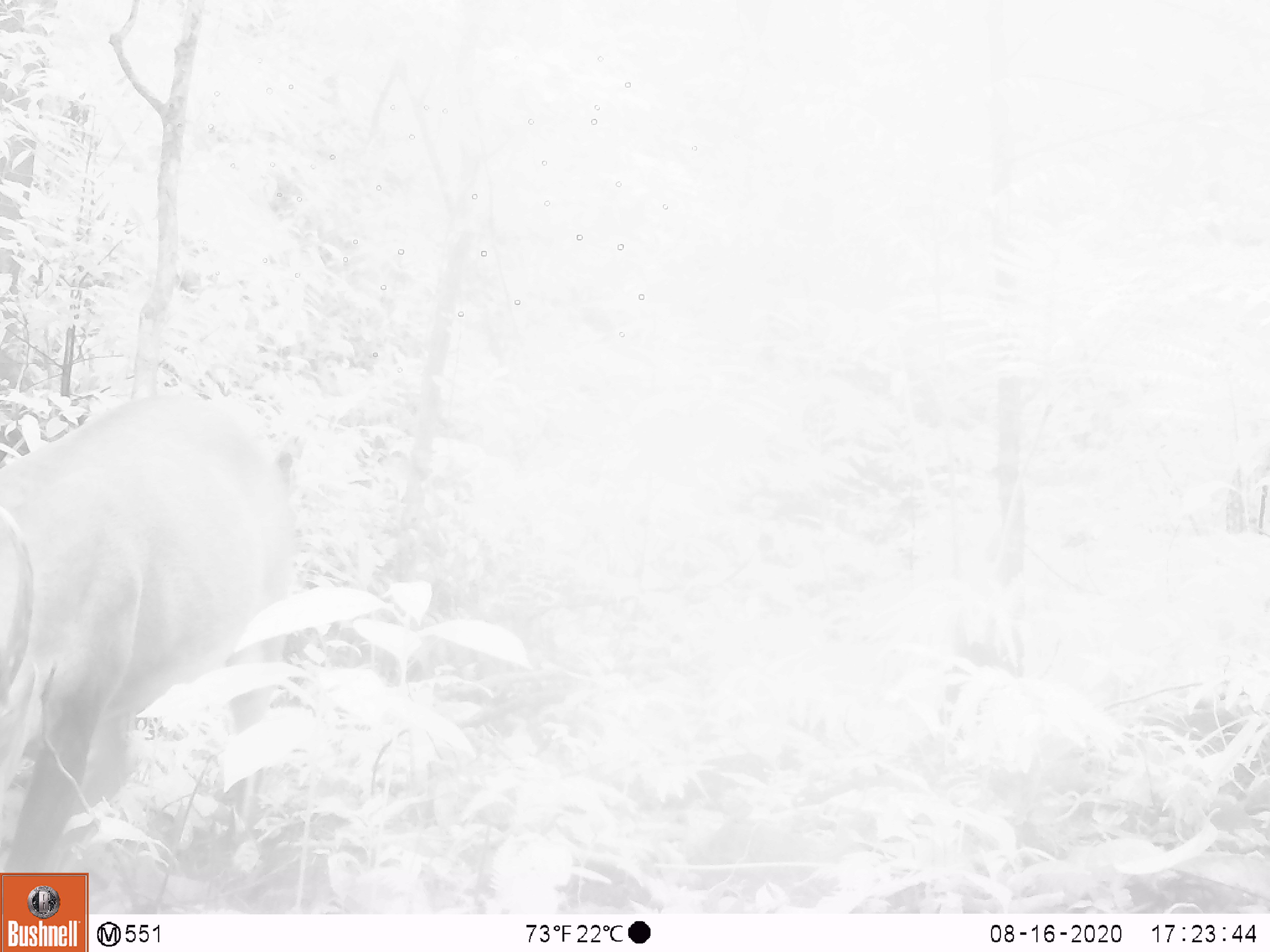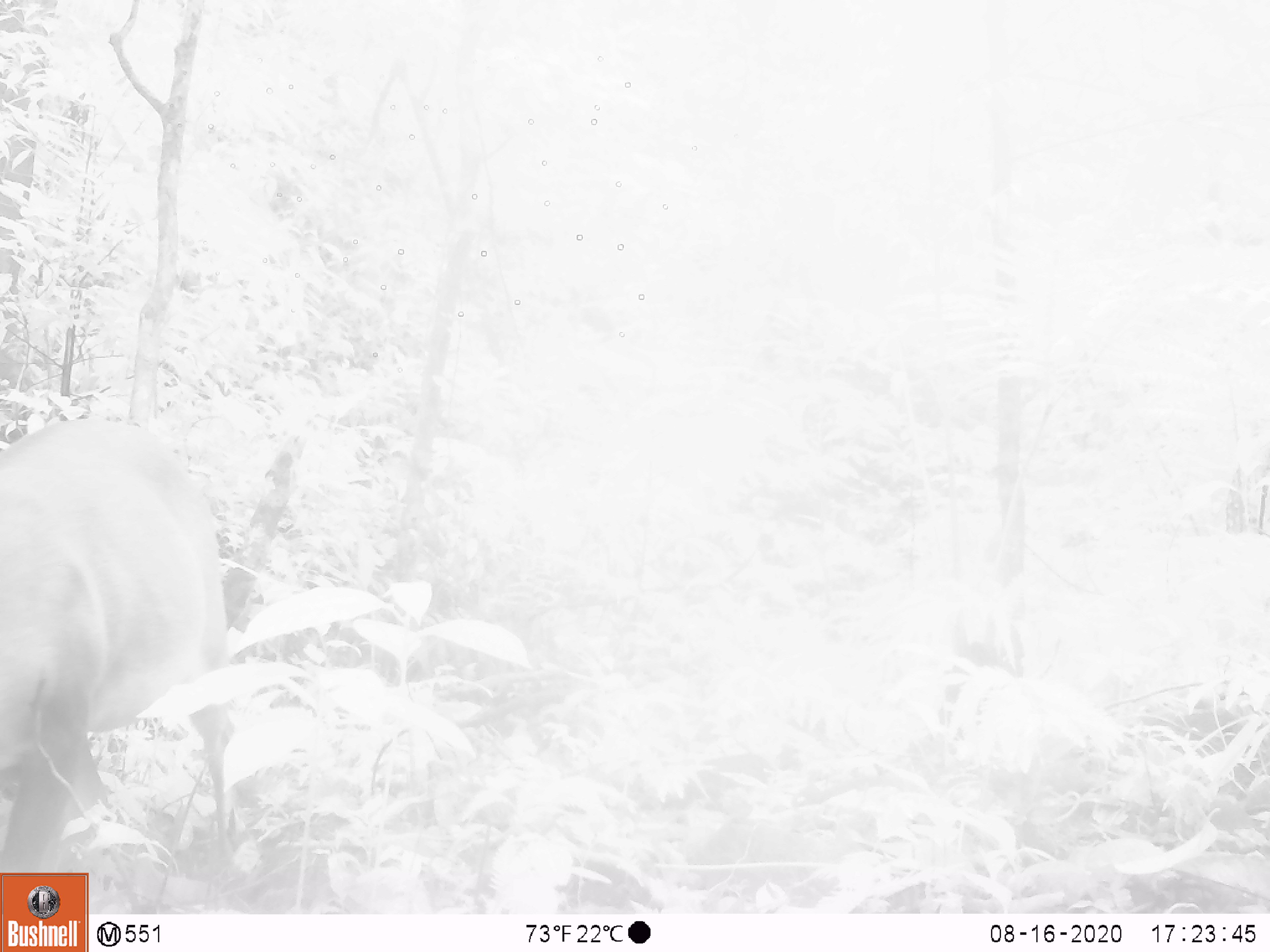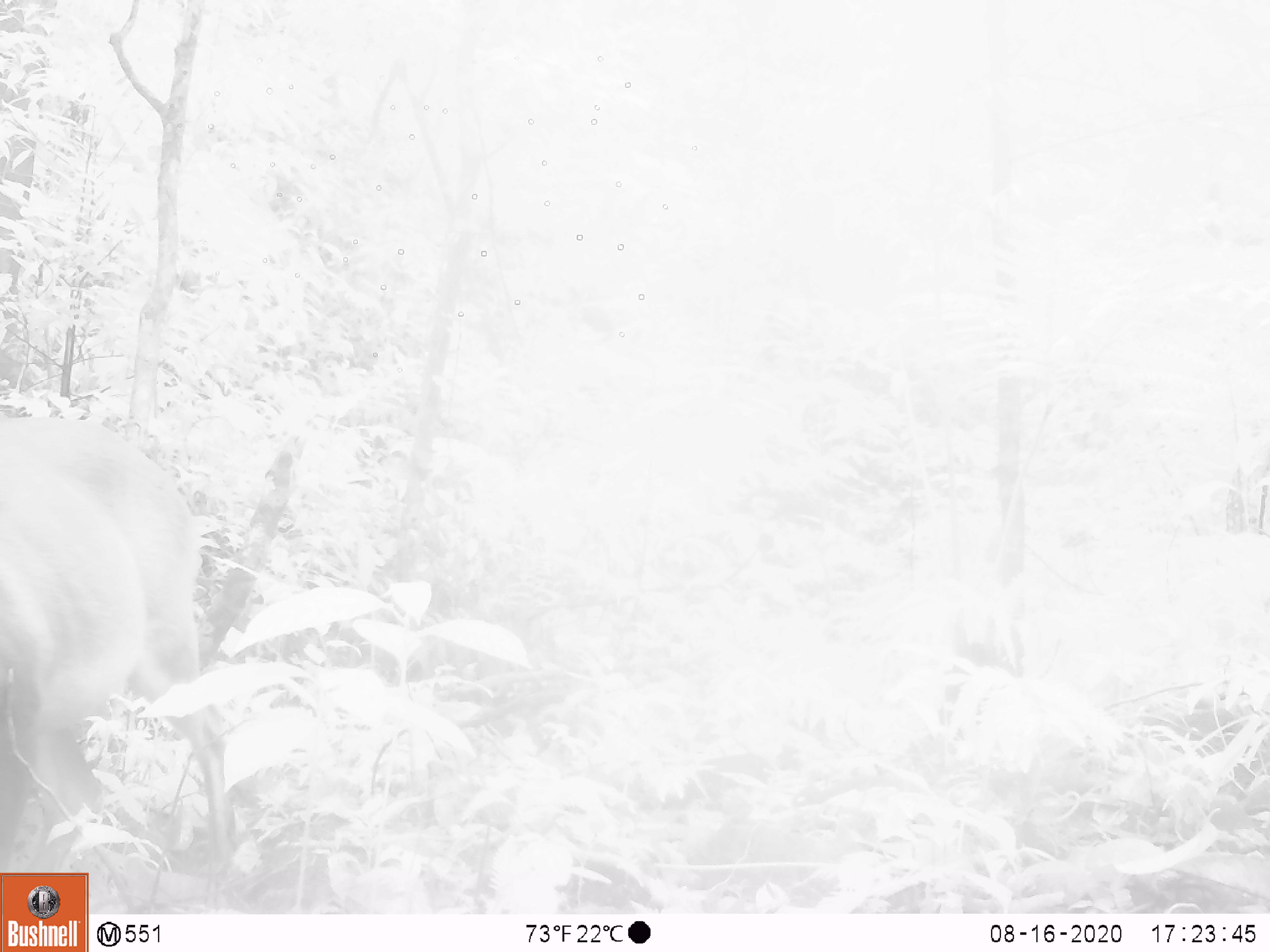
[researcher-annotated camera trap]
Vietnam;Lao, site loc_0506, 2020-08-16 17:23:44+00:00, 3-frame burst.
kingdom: Animalia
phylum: Chordata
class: Mammalia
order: Artiodactyla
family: Cervidae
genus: Muntiacus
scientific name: Muntiacus vuquangensis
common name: large-antlered muntjac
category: large antlered muntjac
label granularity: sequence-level